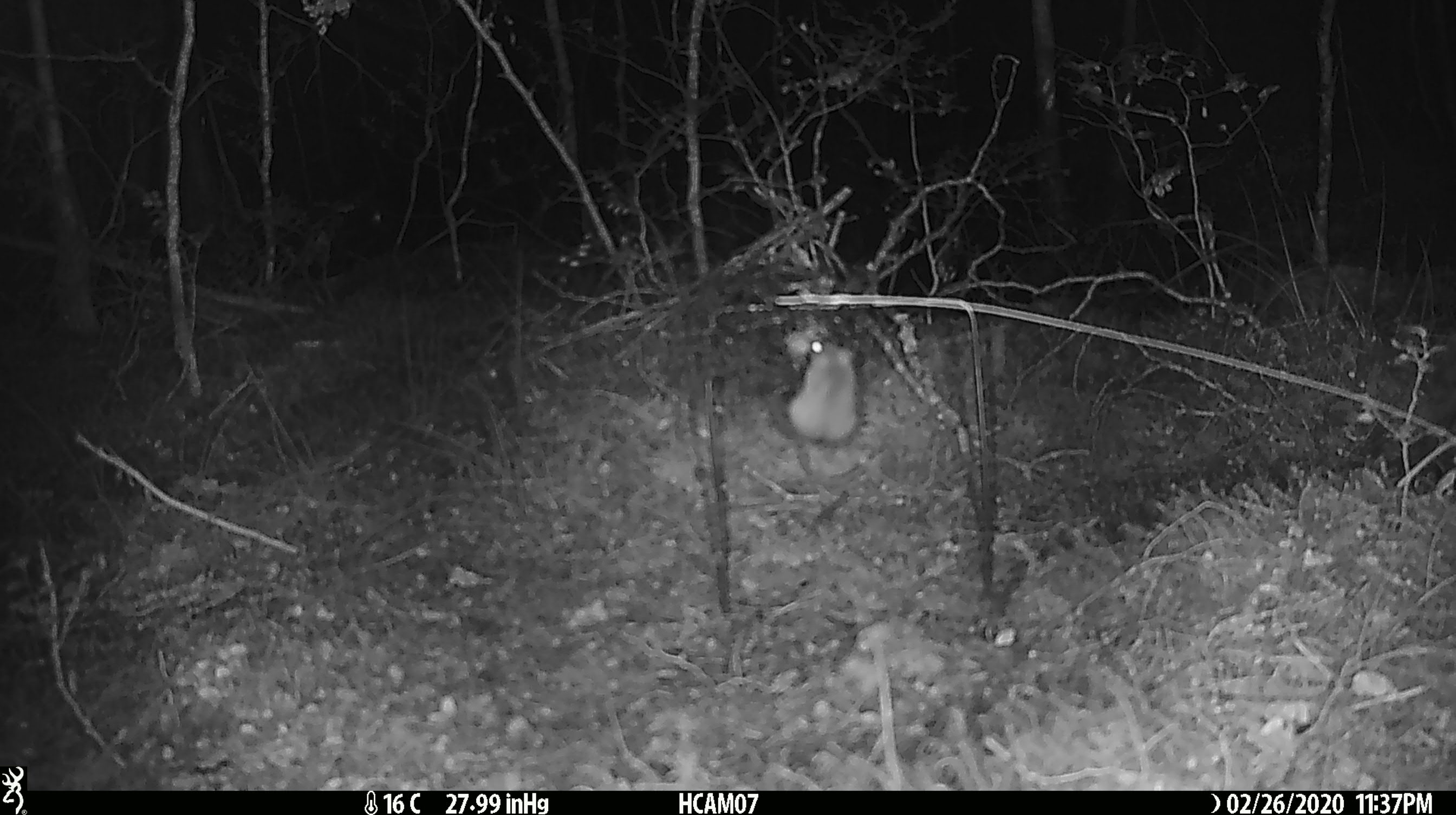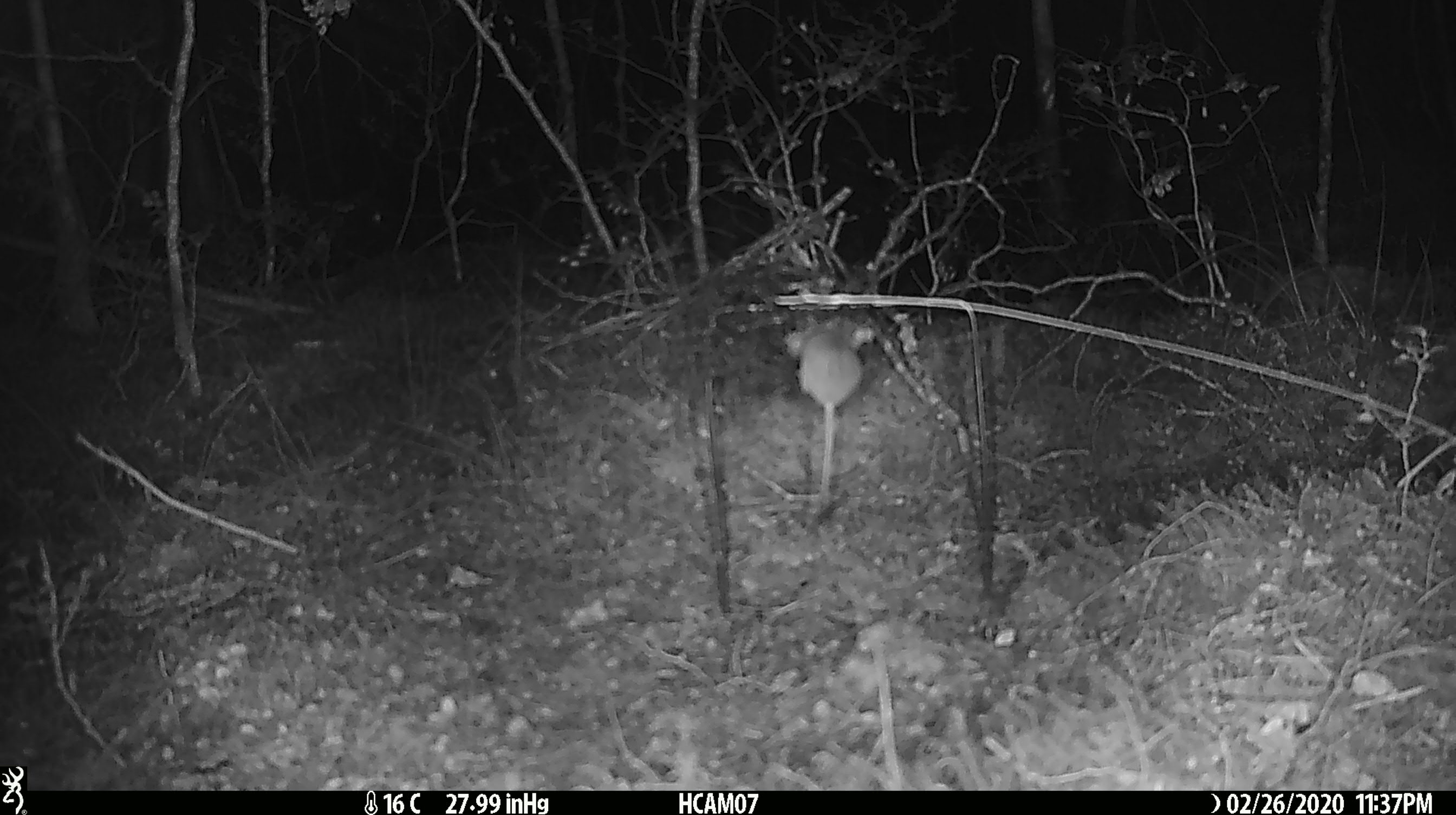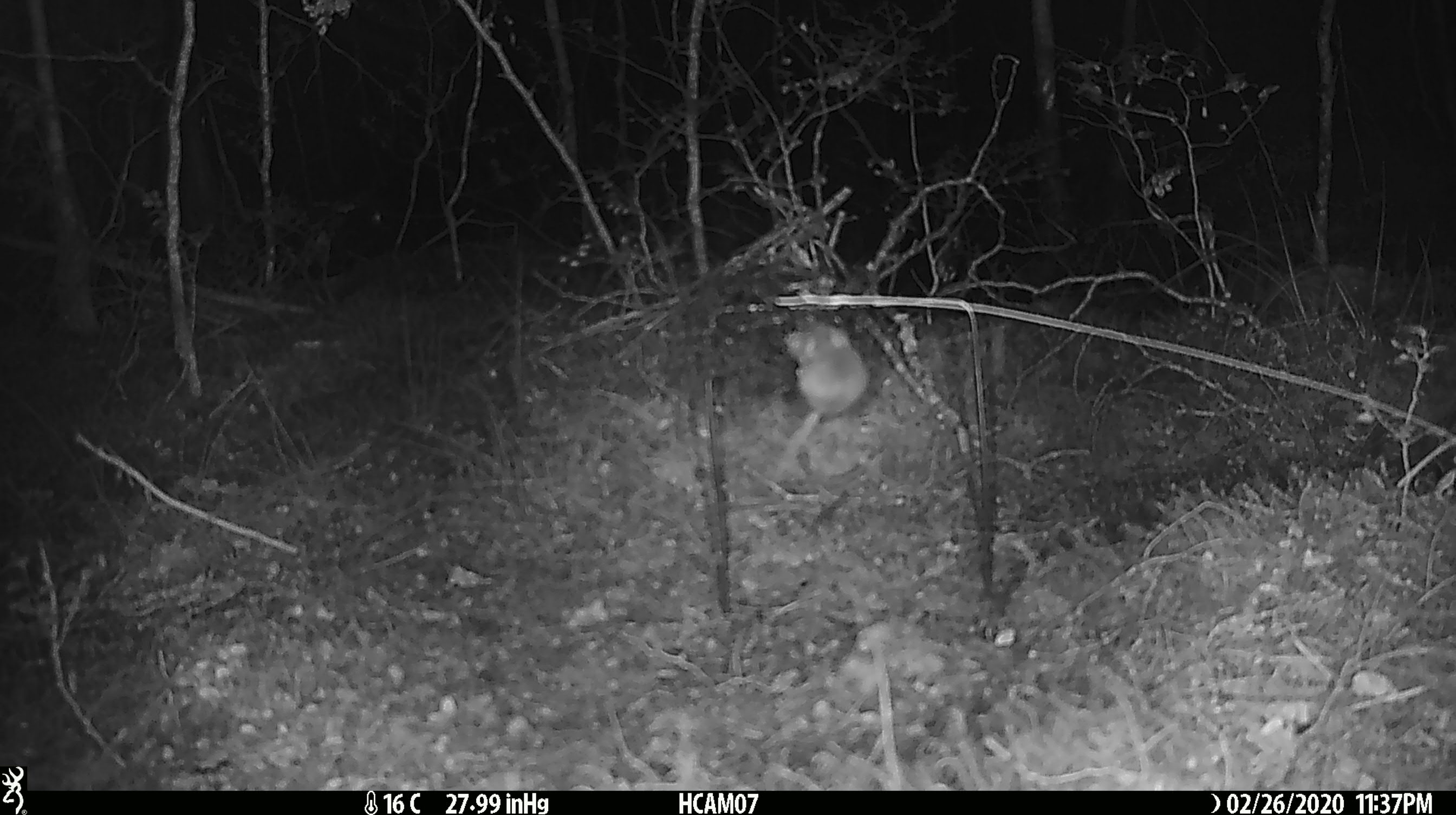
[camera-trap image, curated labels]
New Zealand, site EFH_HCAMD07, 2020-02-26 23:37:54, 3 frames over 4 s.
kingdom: Animalia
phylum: Chordata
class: Mammalia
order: Rodentia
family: Muridae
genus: Mus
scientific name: Mus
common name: mouse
Mouse (Mus).